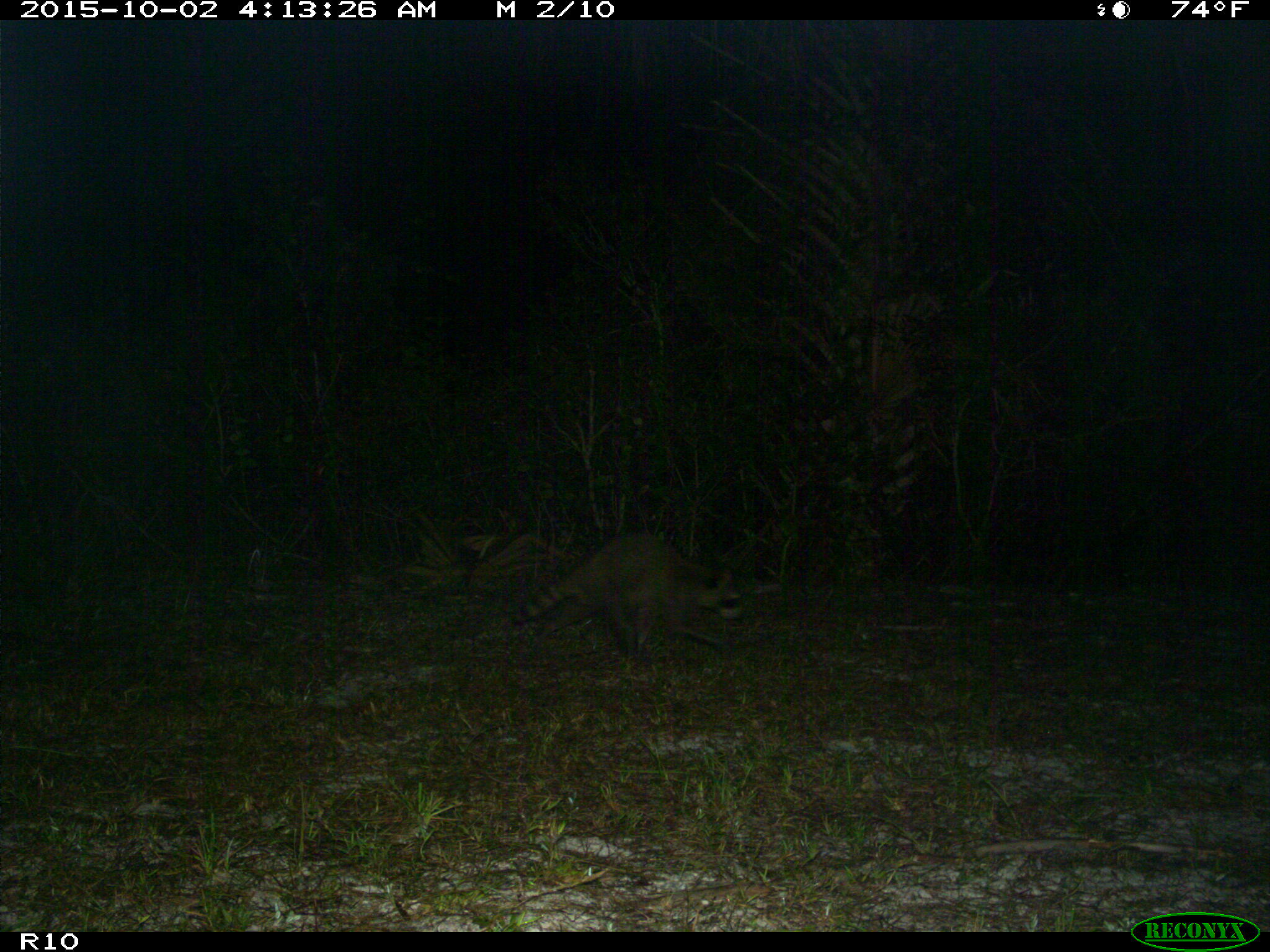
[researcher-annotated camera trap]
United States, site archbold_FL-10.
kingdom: Animalia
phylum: Chordata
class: Mammalia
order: Carnivora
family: Procyonidae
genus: Procyon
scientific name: Procyon lotor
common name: common raccoon